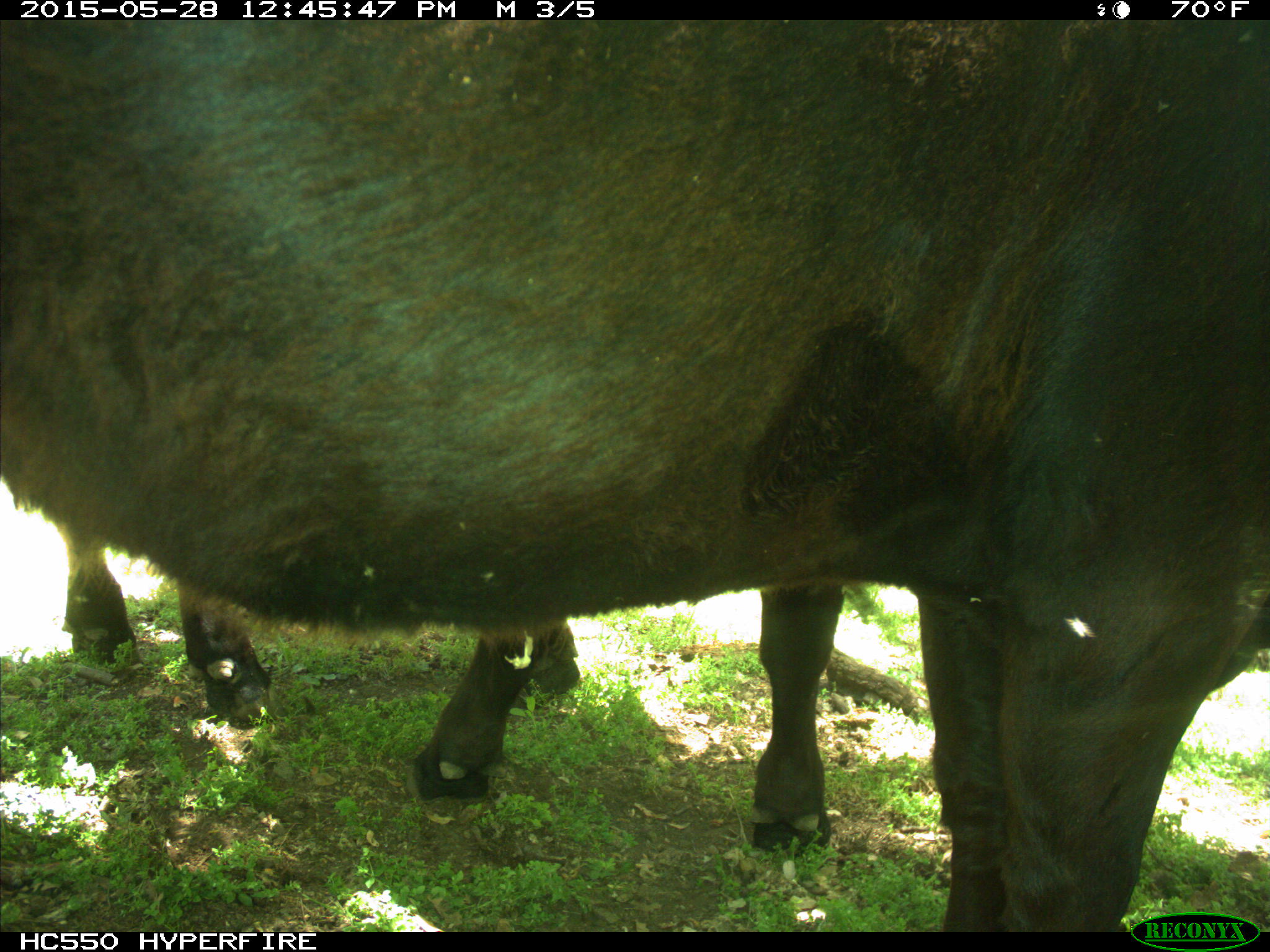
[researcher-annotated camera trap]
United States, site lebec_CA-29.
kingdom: Animalia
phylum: Chordata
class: Mammalia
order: Artiodactyla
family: Bovidae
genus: Bos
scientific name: Bos taurus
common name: domestic cow